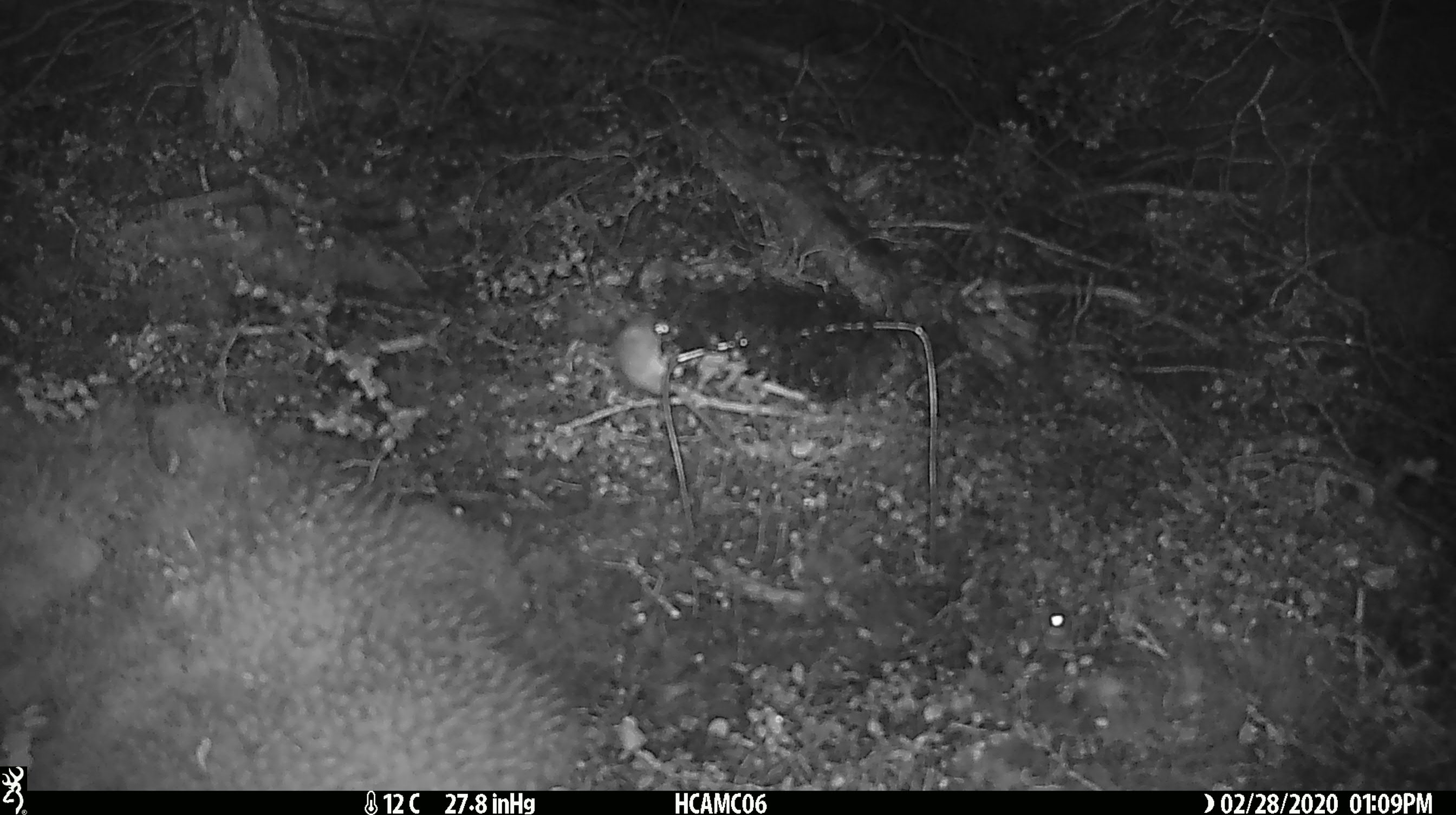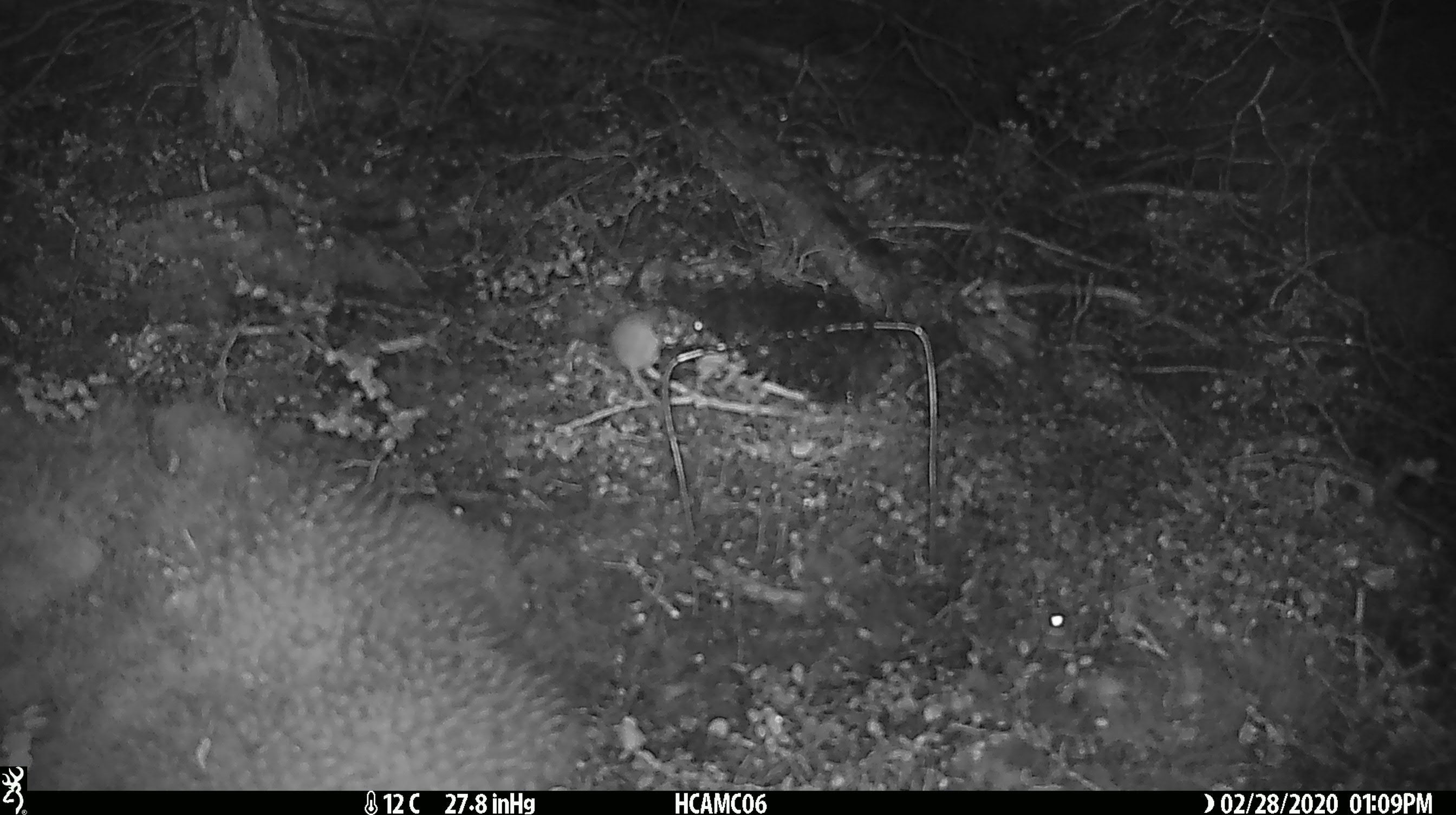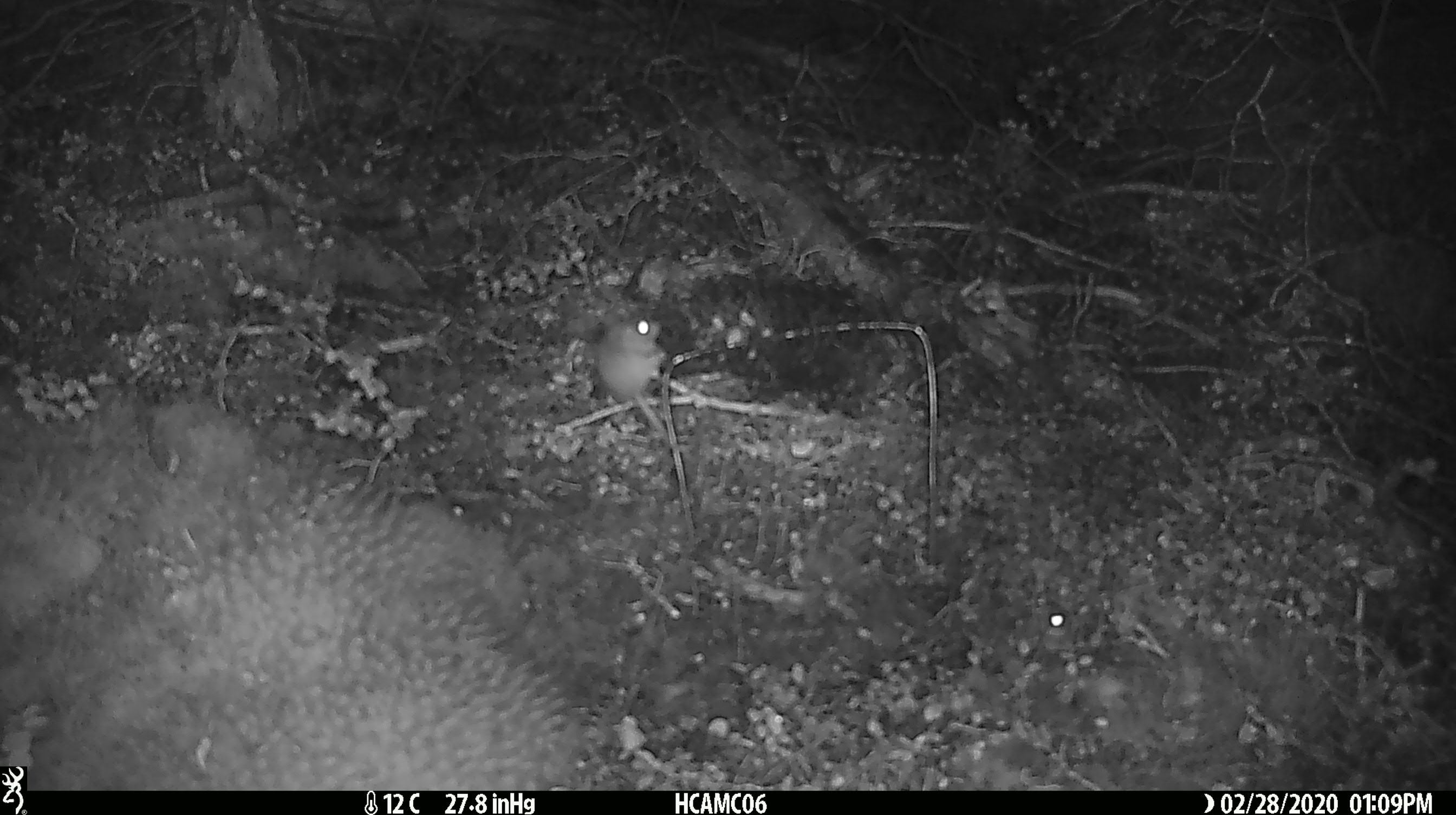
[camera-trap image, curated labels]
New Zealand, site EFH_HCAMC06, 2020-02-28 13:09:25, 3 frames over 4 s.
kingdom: Animalia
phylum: Chordata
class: Mammalia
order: Rodentia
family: Muridae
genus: Mus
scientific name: Mus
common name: mouse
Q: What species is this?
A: Mouse (Mus).